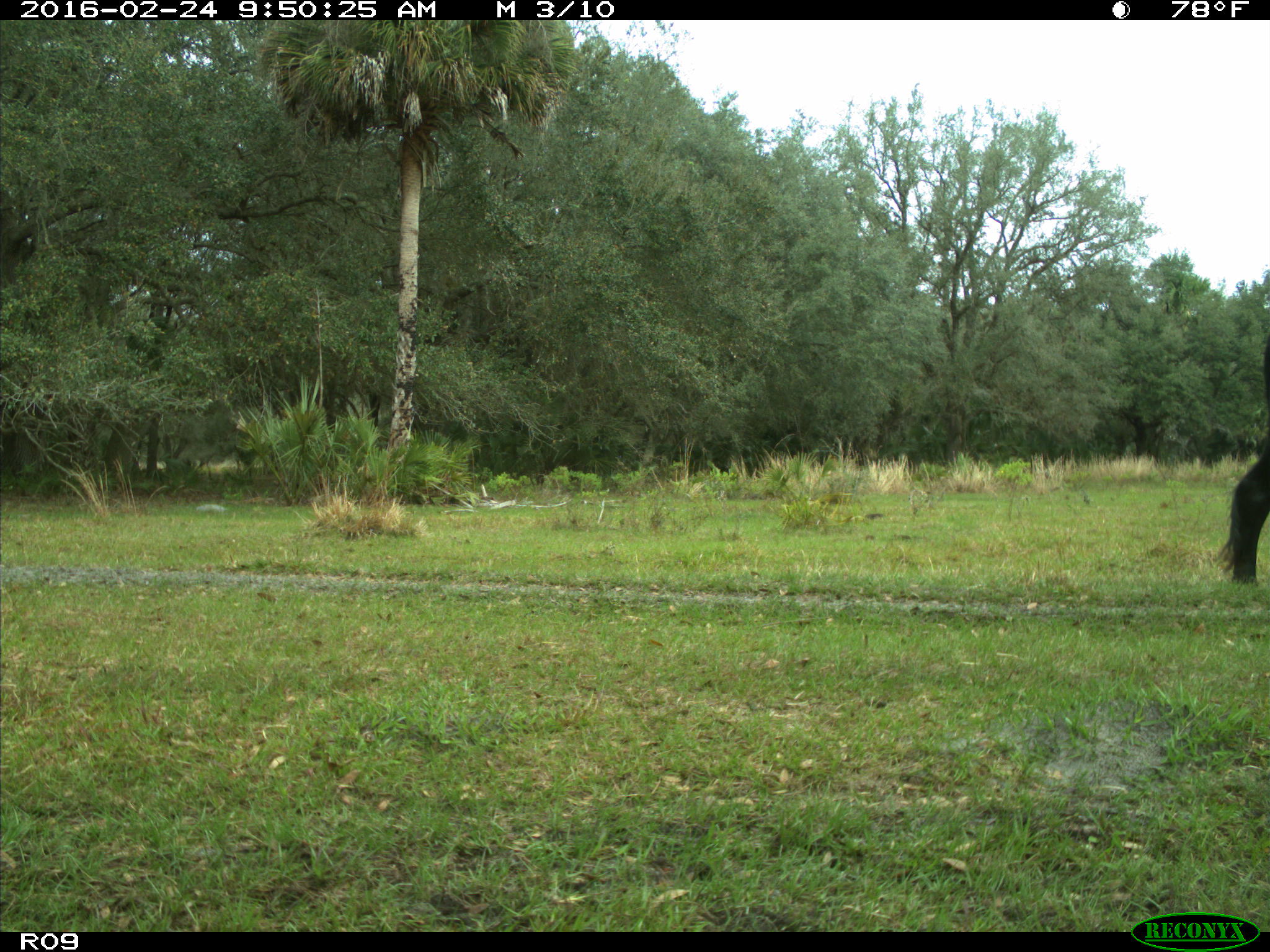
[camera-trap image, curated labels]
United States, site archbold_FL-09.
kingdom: Animalia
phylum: Chordata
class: Mammalia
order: Artiodactyla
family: Bovidae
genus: Bos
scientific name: Bos taurus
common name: domestic cow